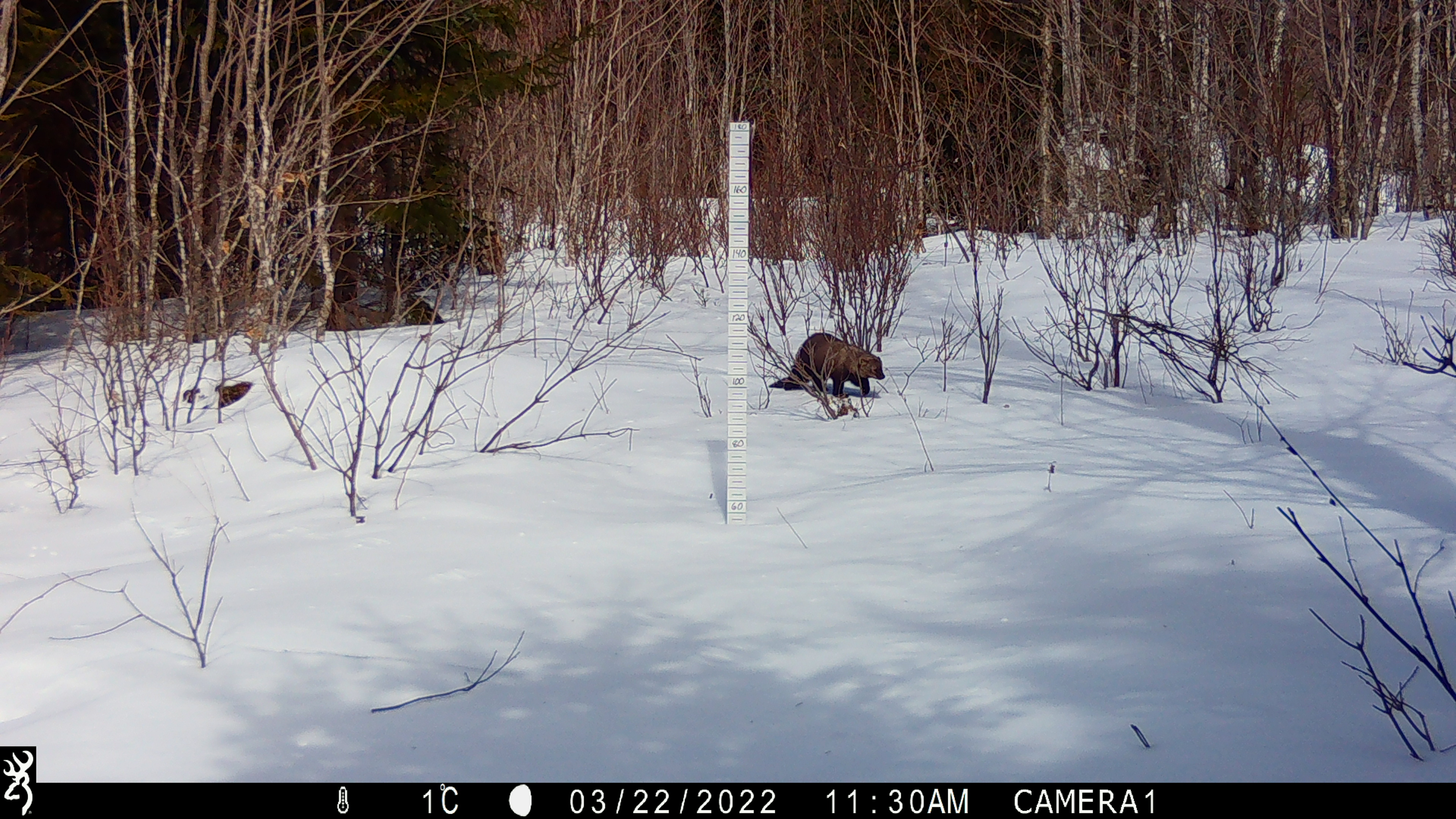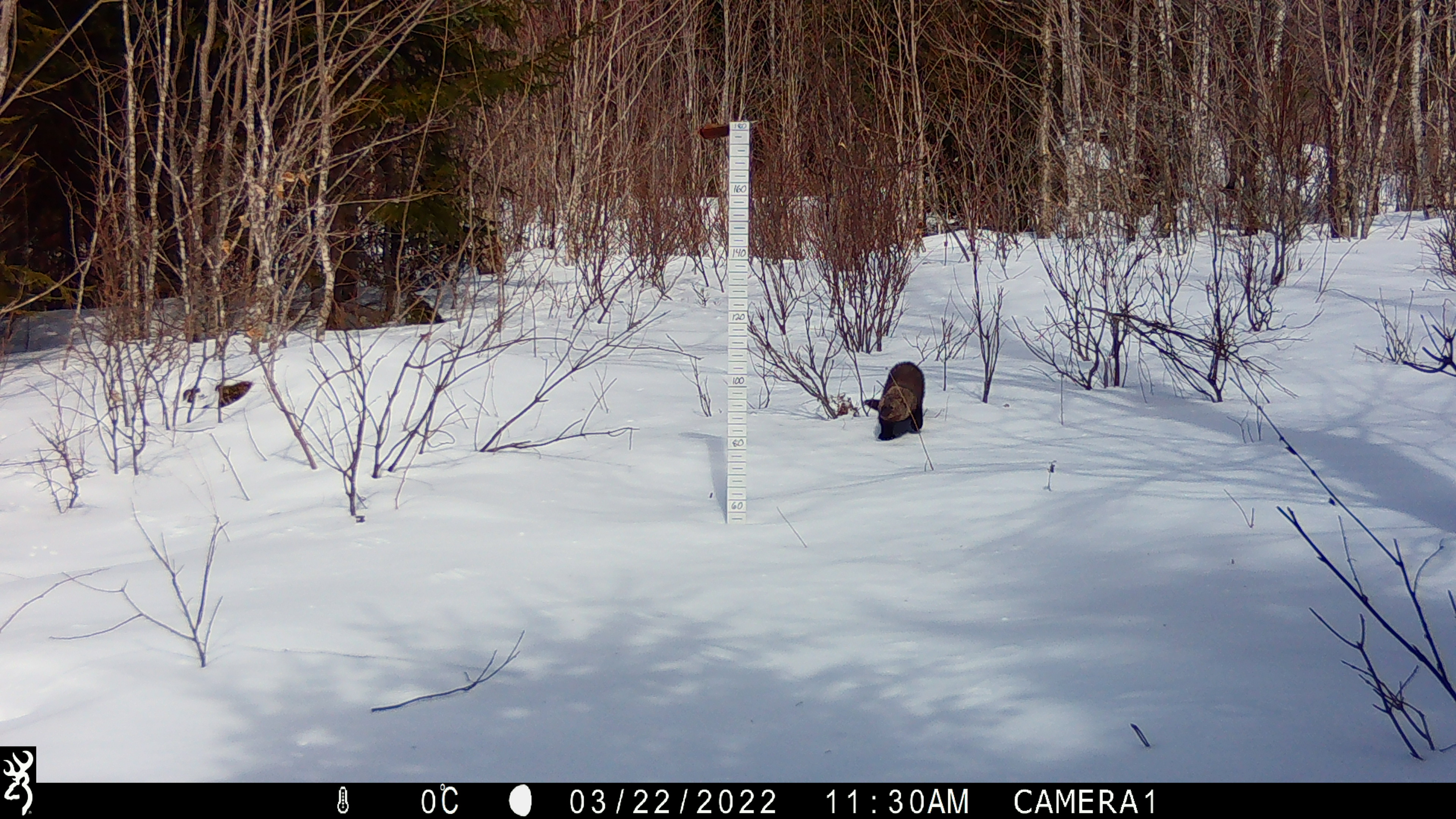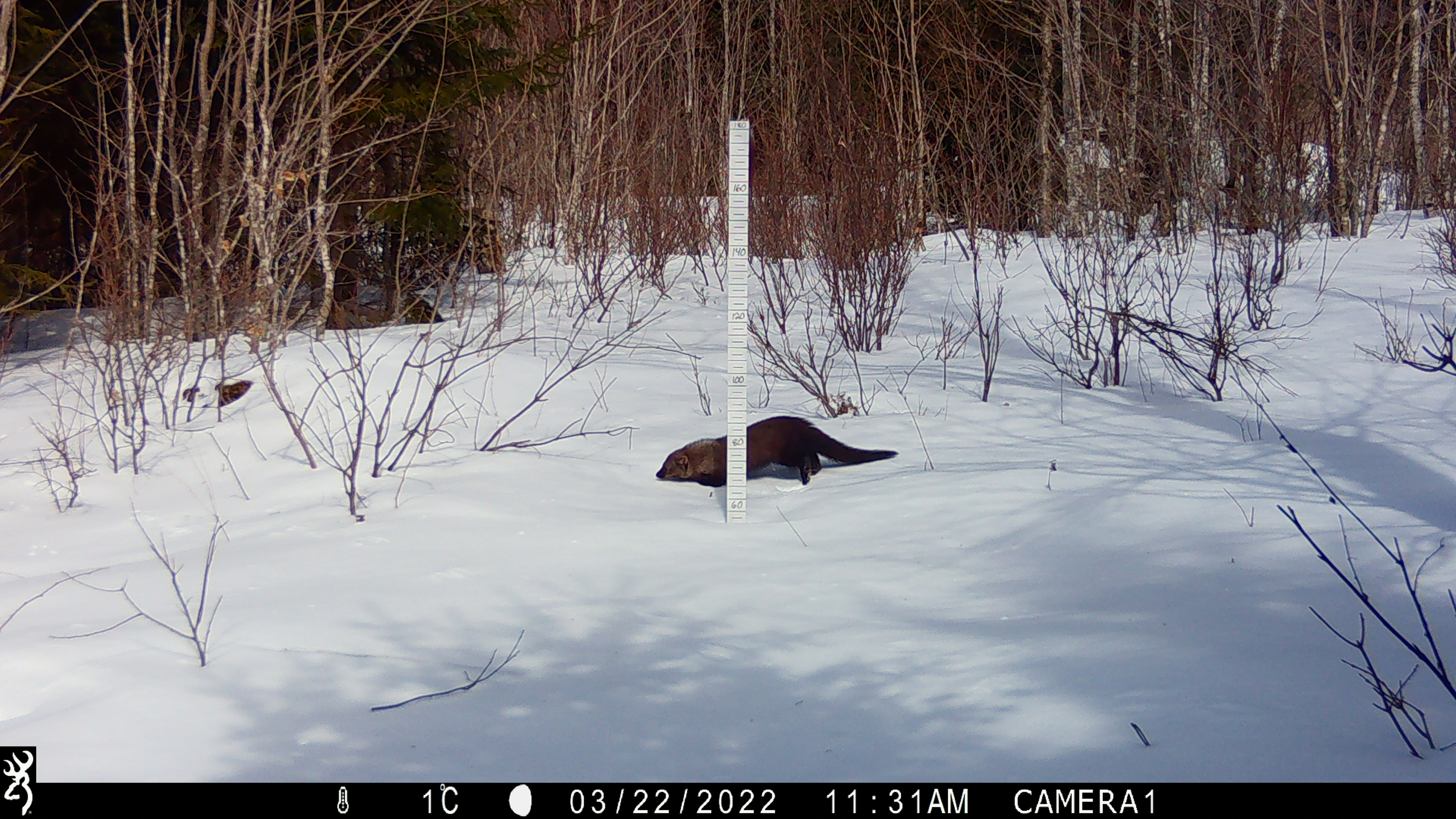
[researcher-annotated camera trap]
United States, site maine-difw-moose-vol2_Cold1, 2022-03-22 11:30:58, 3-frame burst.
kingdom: Animalia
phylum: Chordata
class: Mammalia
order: Carnivora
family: Mustelidae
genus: Pekania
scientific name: Pekania pennanti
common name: fisher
Fisher (Pekania pennanti).